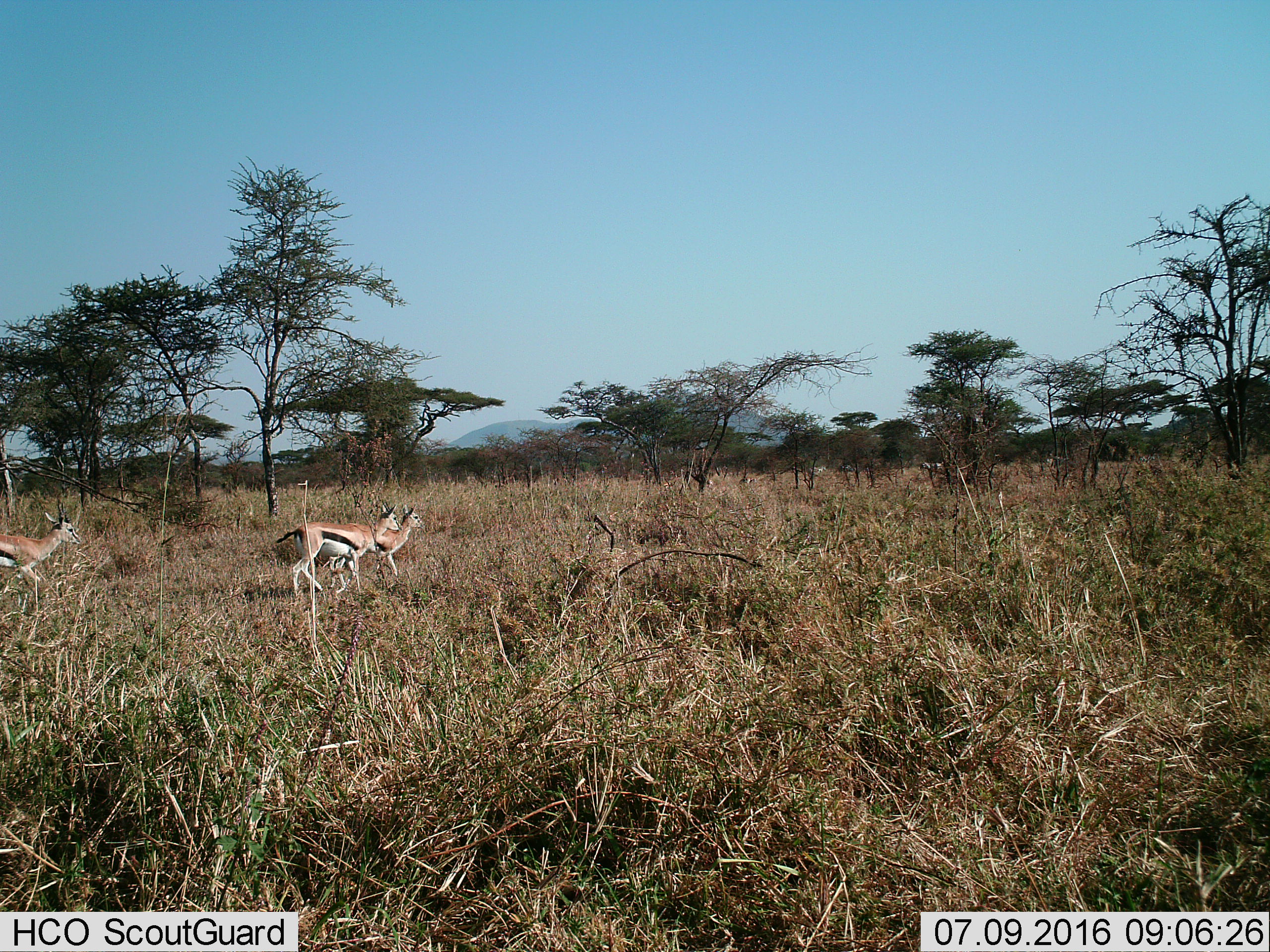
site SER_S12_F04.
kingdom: Animalia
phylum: Chordata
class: Mammalia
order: Artiodactyla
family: Bovidae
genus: Eudorcas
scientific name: Eudorcas thomsonii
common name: thomson's gazelle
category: gazellethomsons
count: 3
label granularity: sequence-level